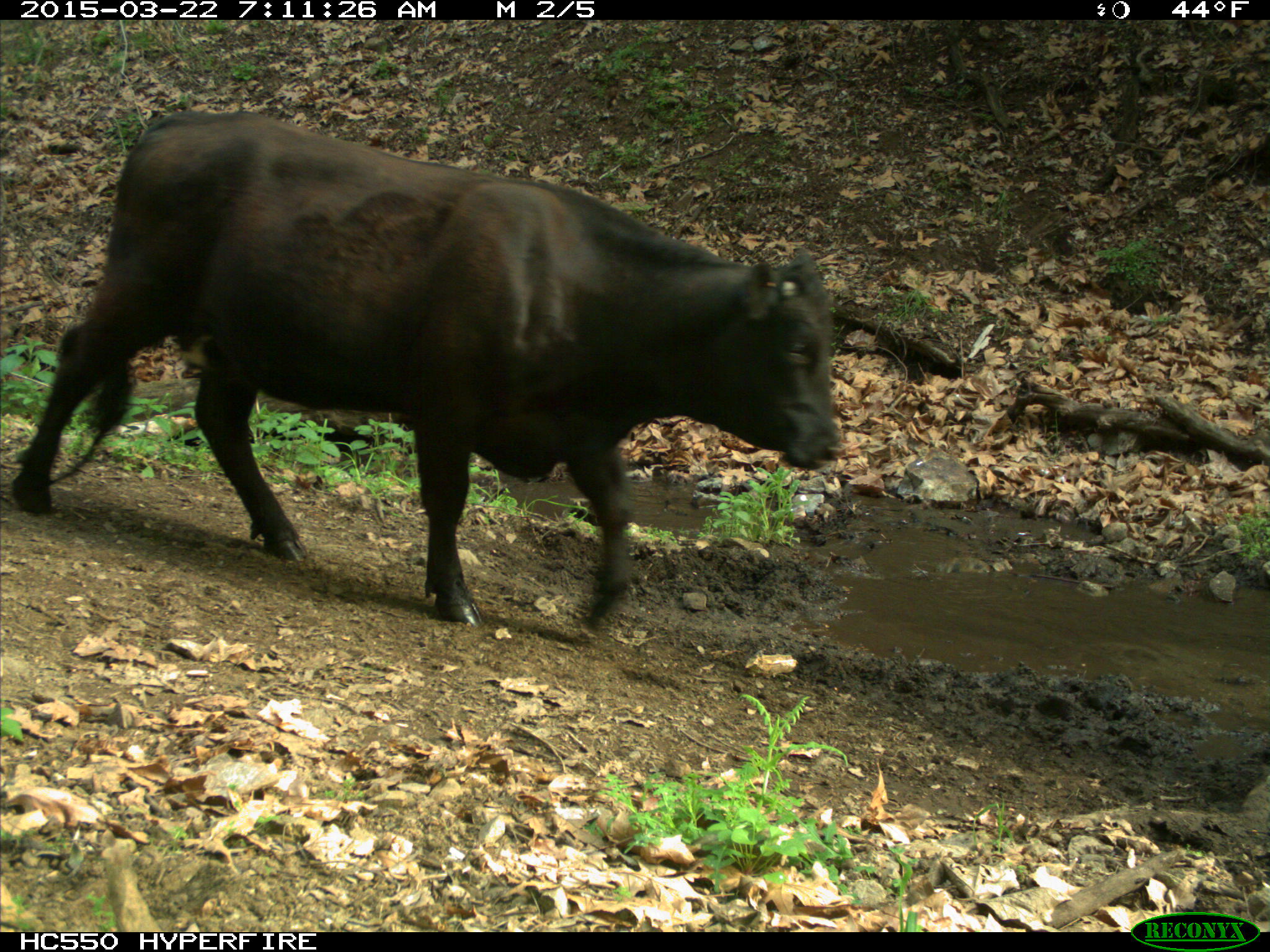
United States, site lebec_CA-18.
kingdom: Animalia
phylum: Chordata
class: Mammalia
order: Artiodactyla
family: Bovidae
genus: Bos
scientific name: Bos taurus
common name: domestic cow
Bos taurus (domestic cow).